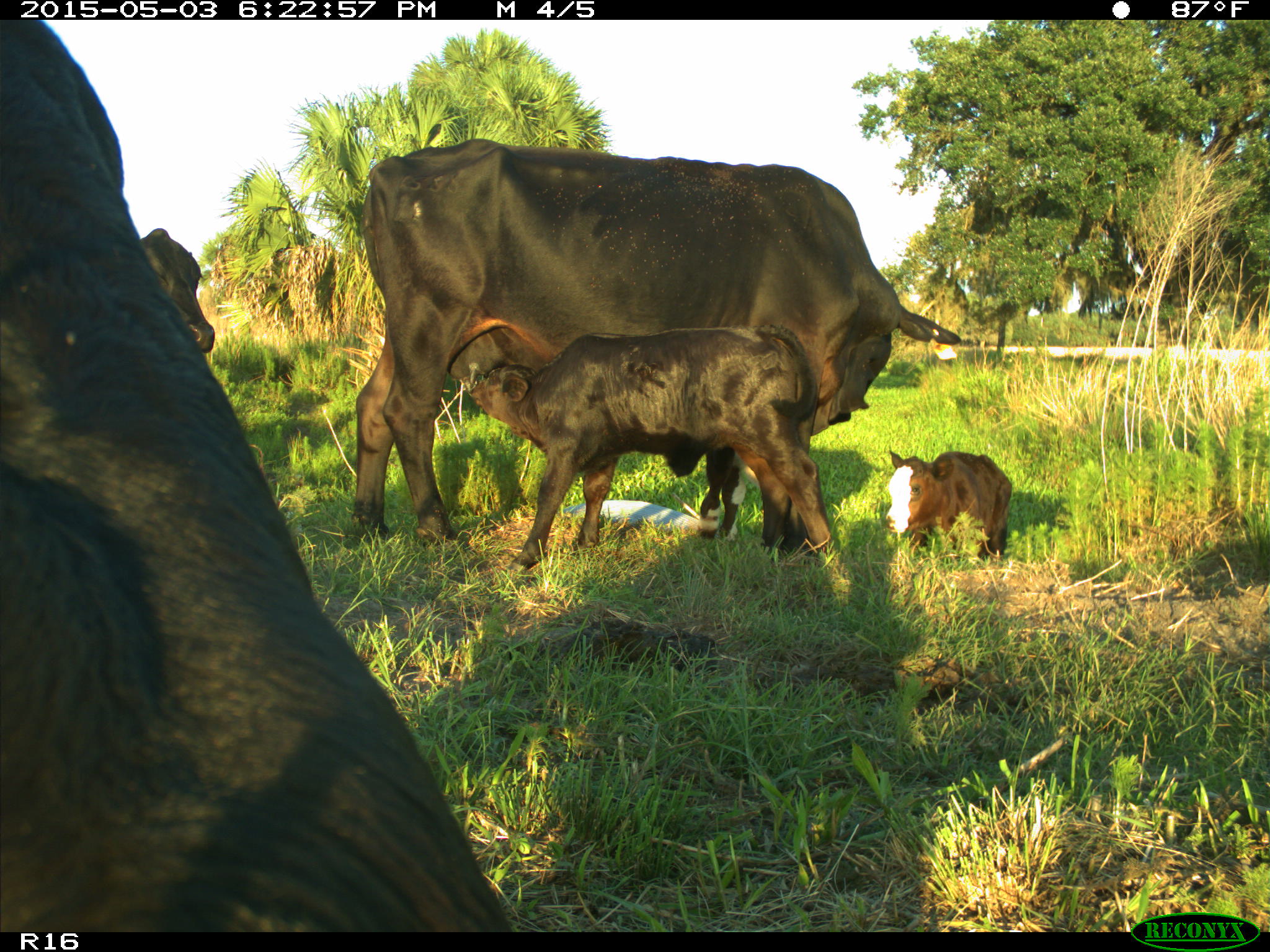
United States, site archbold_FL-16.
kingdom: Animalia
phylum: Chordata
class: Mammalia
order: Artiodactyla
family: Bovidae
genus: Bos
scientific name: Bos taurus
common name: domestic cow